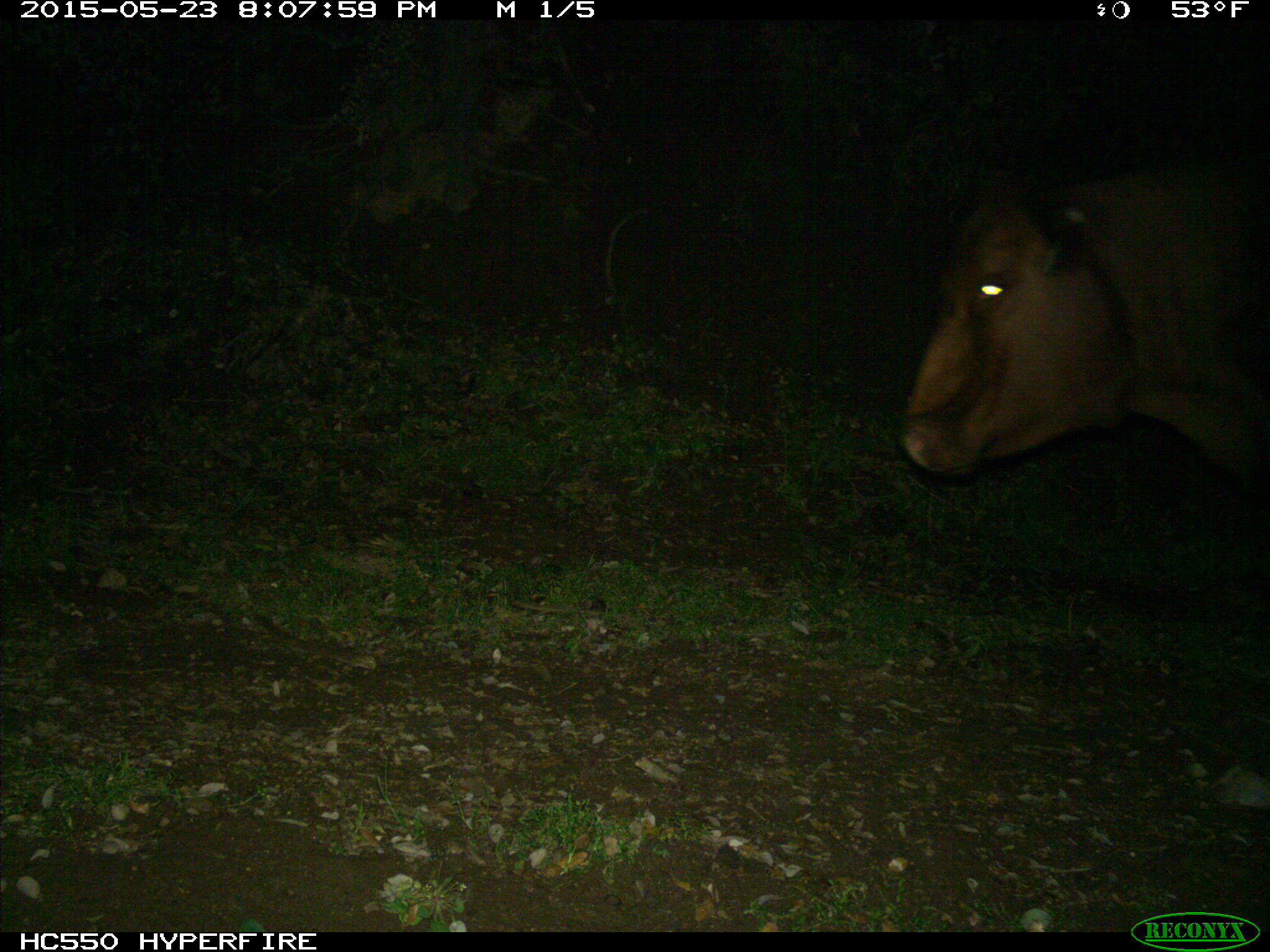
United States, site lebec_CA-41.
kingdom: Animalia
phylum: Chordata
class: Mammalia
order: Artiodactyla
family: Bovidae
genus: Bos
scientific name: Bos taurus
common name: domestic cow